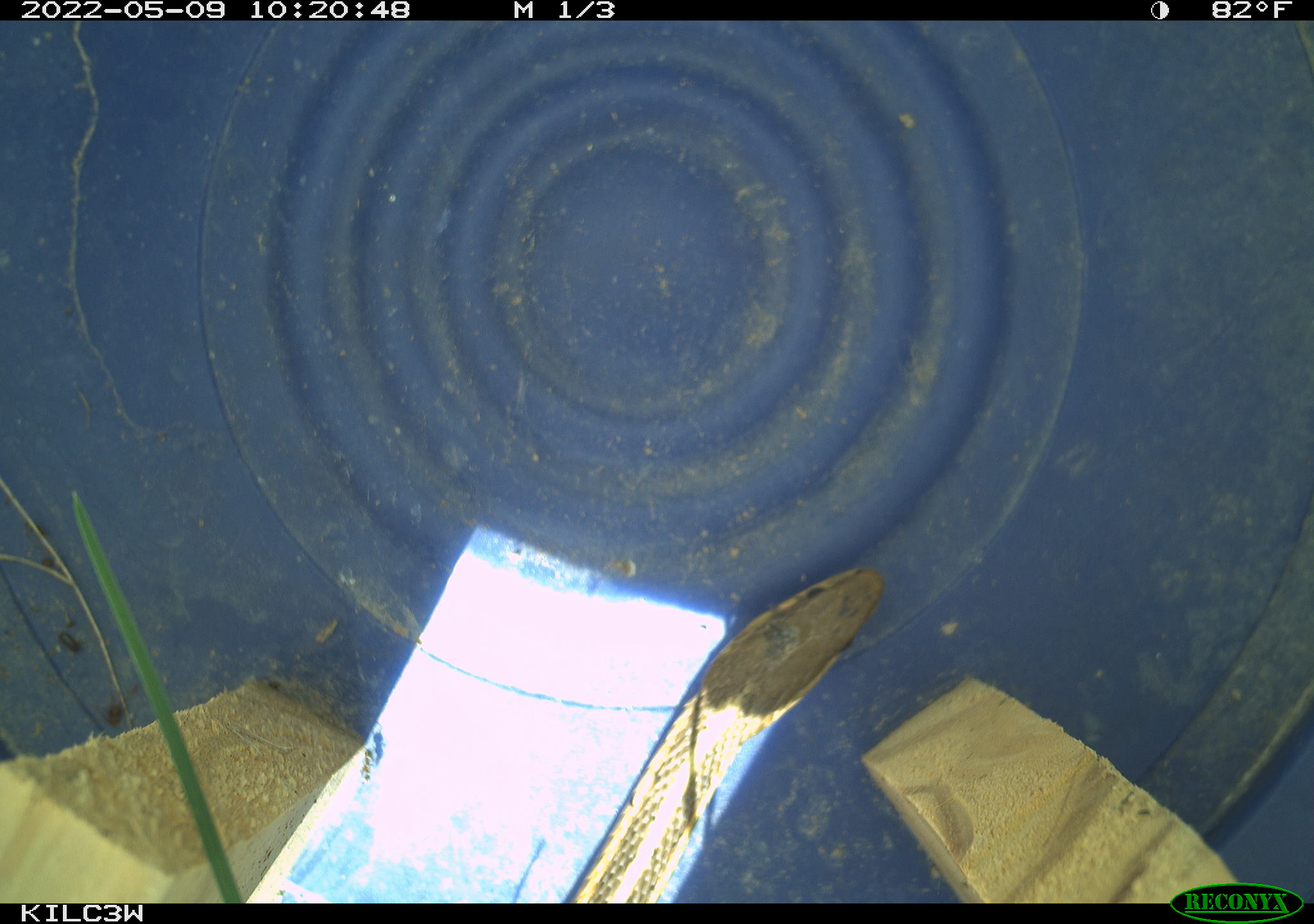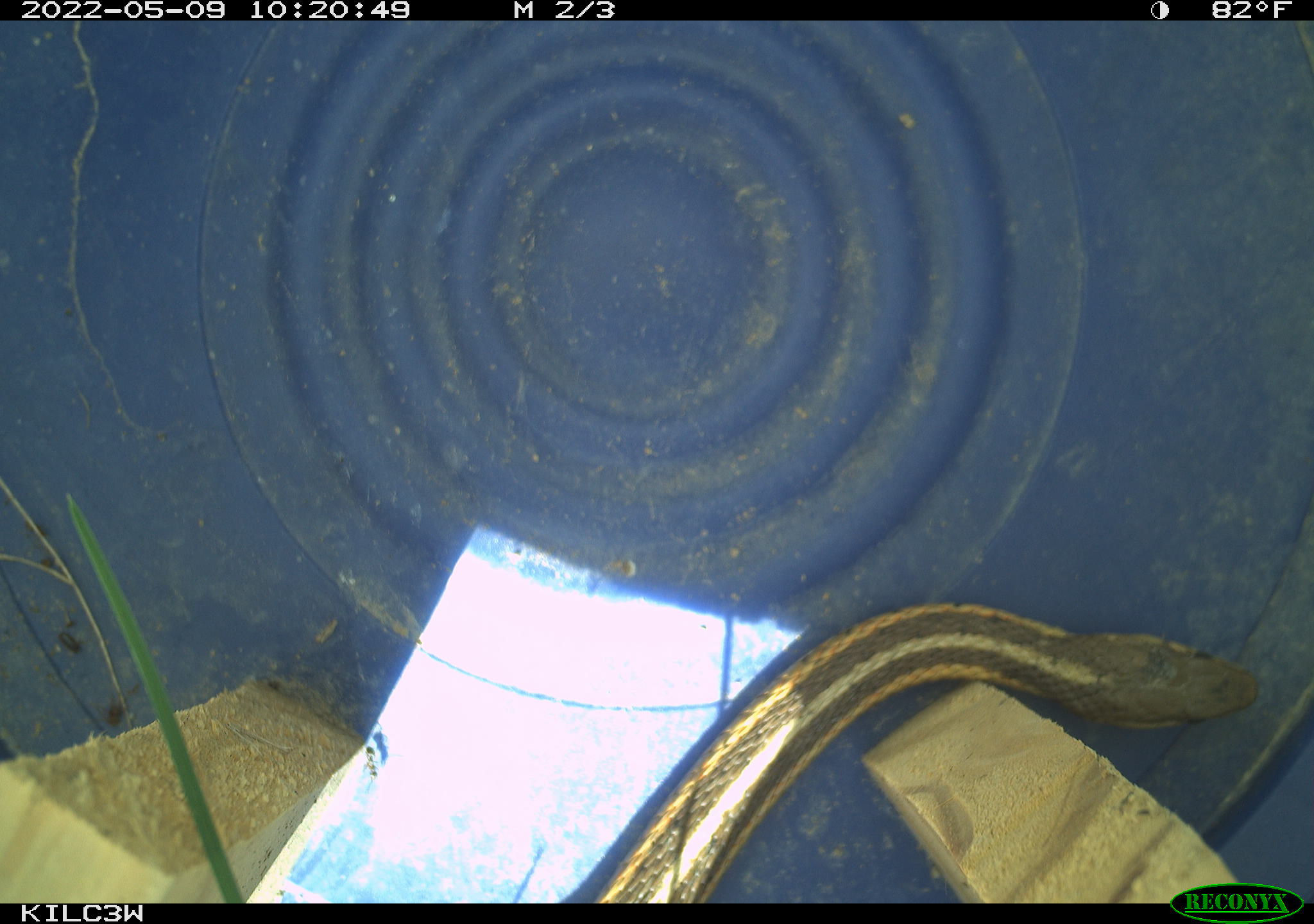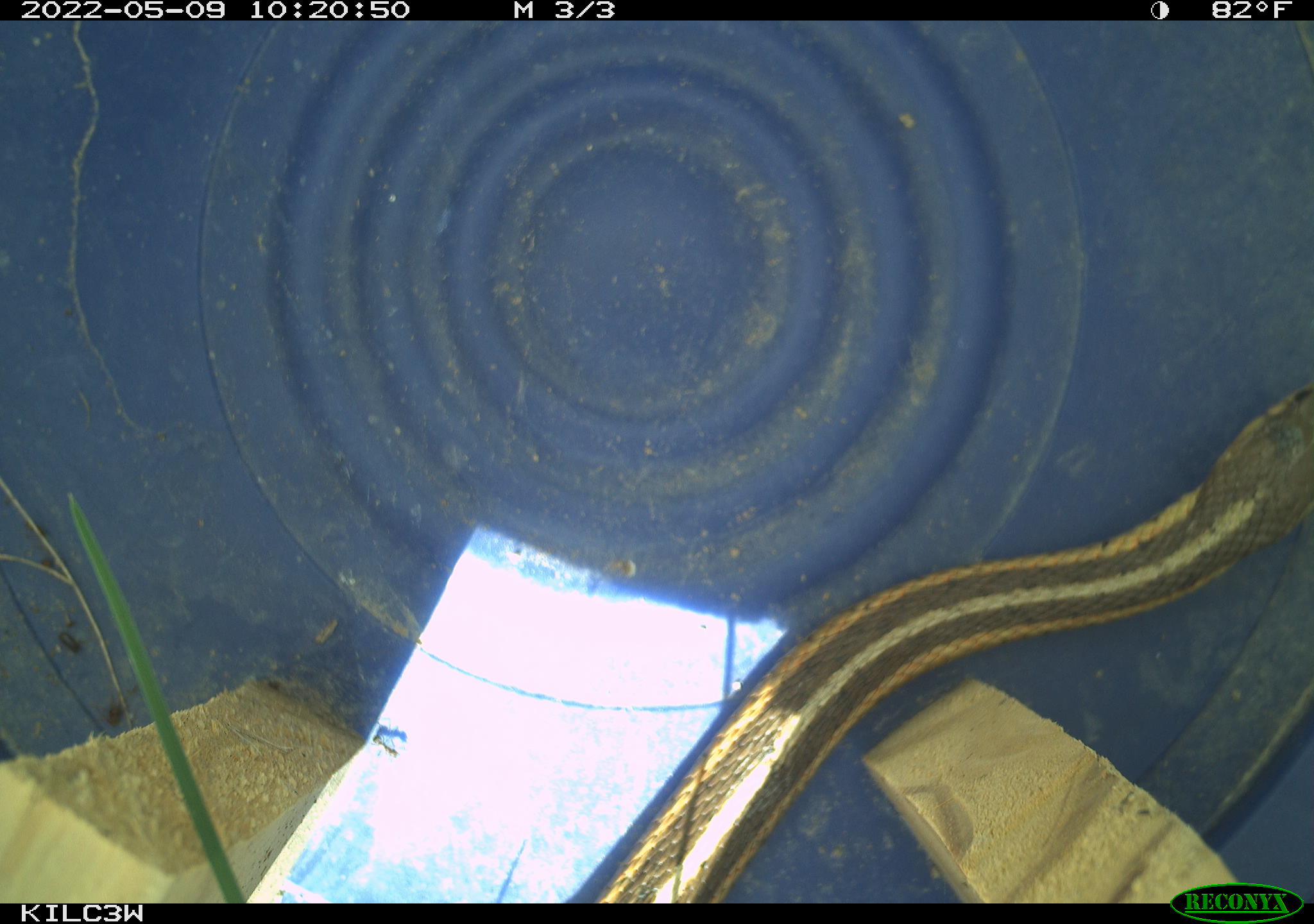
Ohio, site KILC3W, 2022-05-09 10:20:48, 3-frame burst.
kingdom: Animalia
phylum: Chordata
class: Reptilia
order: Squamata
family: Colubridae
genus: Thamnophis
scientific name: Thamnophis sirtalis sirtalis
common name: eastern gartersnake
Eastern gartersnake (Thamnophis sirtalis sirtalis).